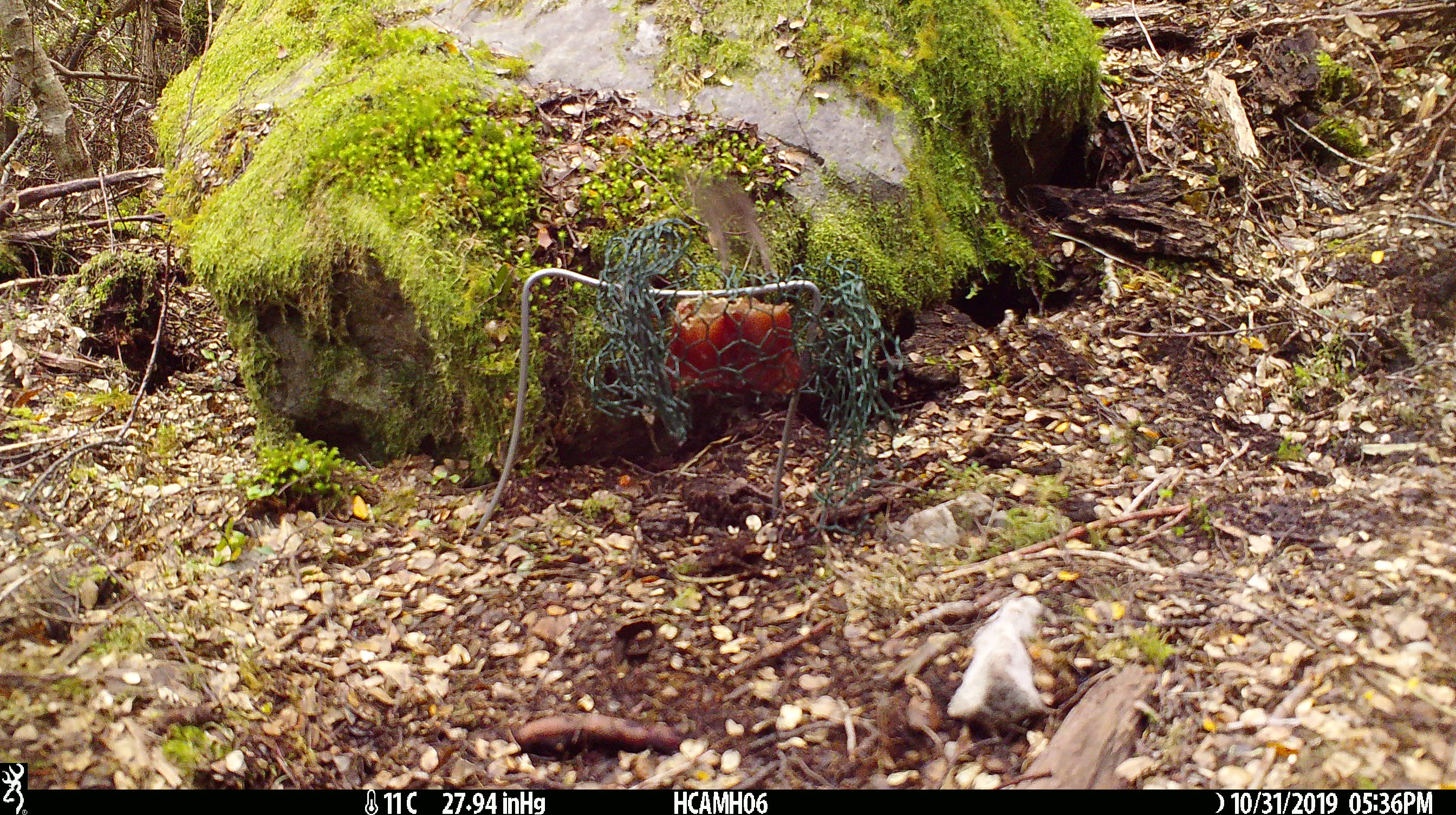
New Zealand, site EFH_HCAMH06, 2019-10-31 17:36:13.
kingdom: Animalia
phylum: Chordata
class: Mammalia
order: Rodentia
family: Muridae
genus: Mus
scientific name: Mus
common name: mouse